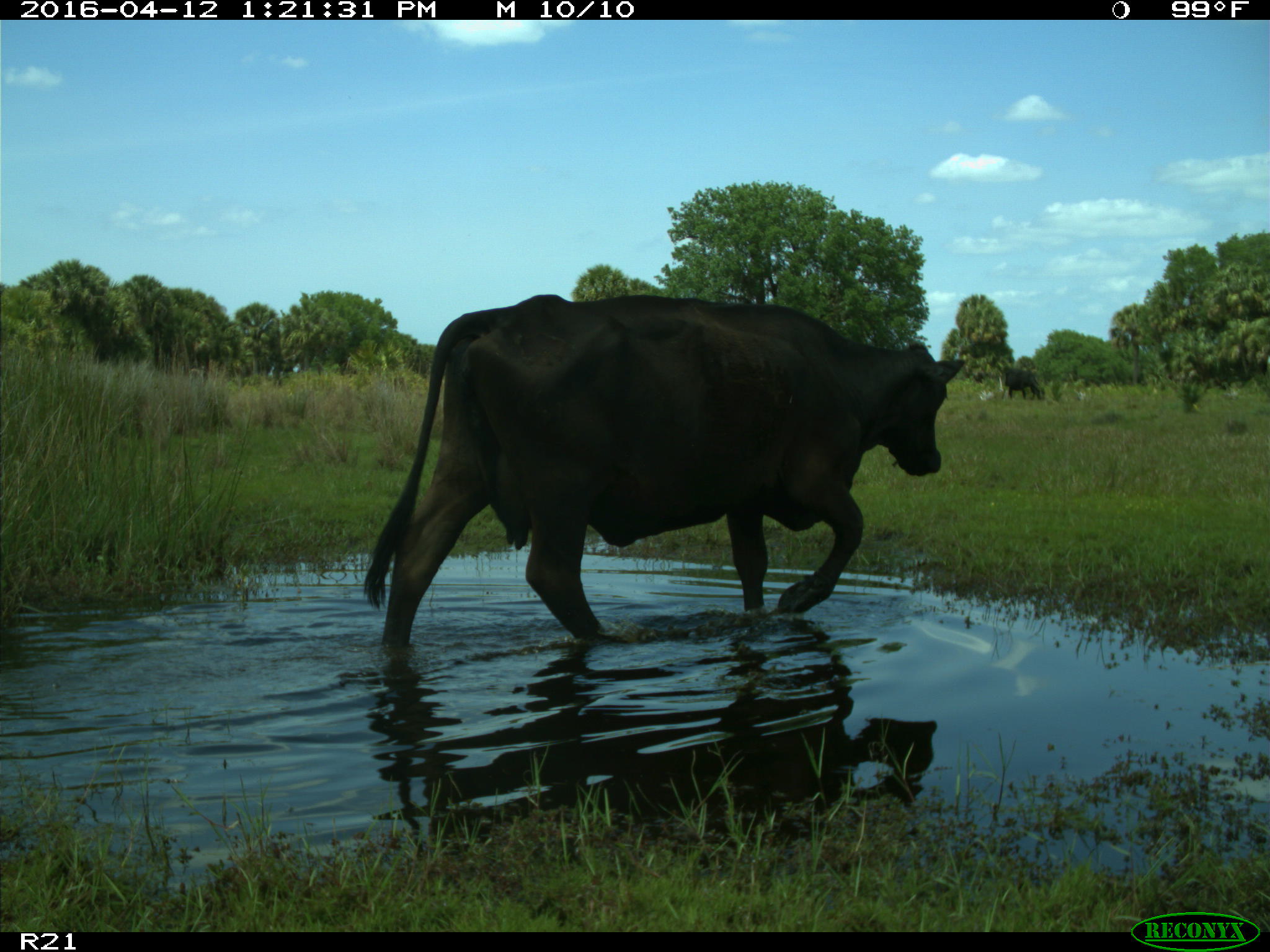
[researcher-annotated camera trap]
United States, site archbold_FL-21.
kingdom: Animalia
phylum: Chordata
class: Mammalia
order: Artiodactyla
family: Bovidae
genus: Bos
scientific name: Bos taurus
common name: domestic cow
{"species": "Bos taurus (domestic cow)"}